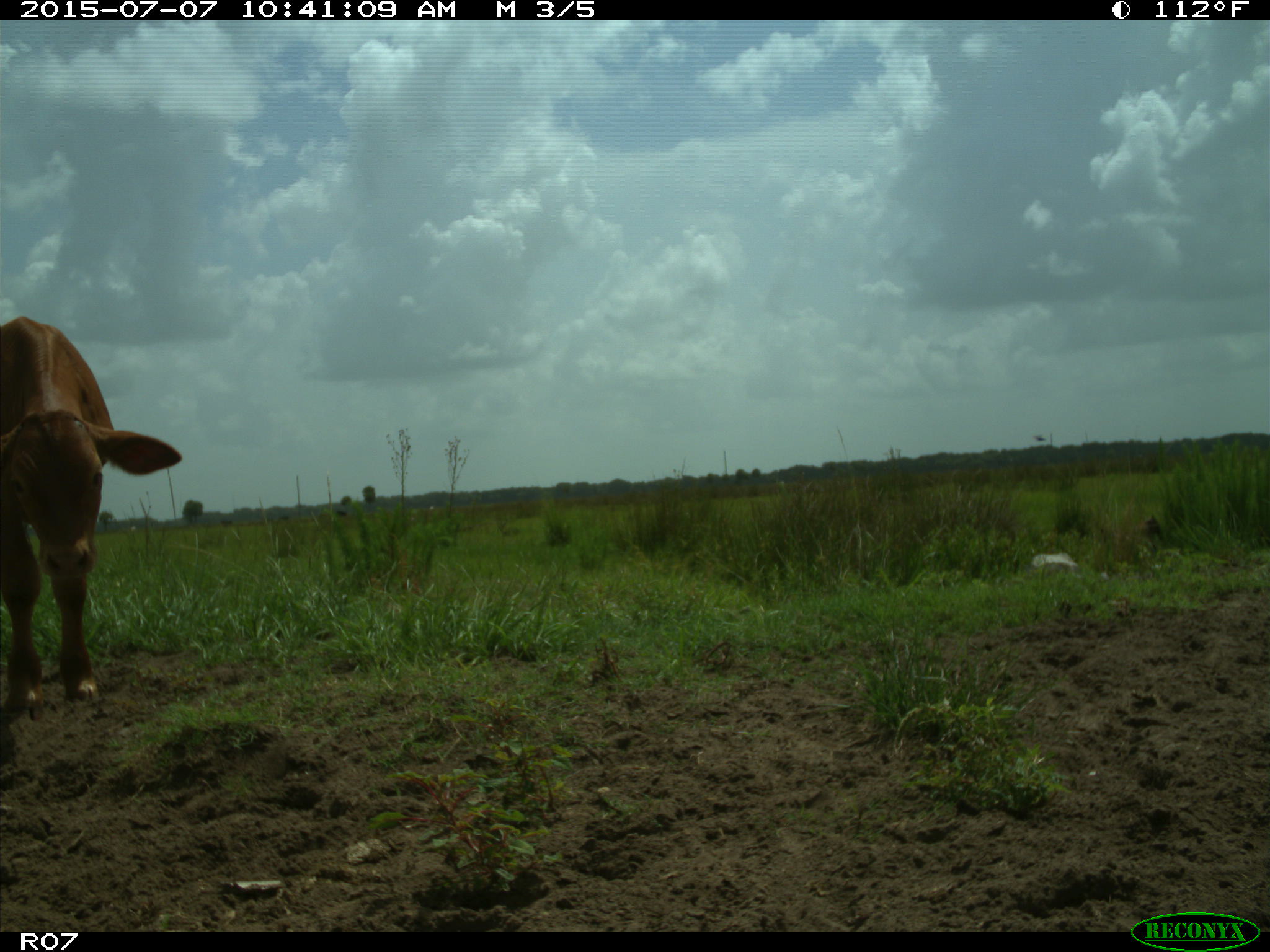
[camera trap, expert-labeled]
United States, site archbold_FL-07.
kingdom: Animalia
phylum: Chordata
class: Mammalia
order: Artiodactyla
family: Bovidae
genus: Bos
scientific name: Bos taurus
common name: domestic cow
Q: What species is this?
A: Bos taurus (domestic cow).